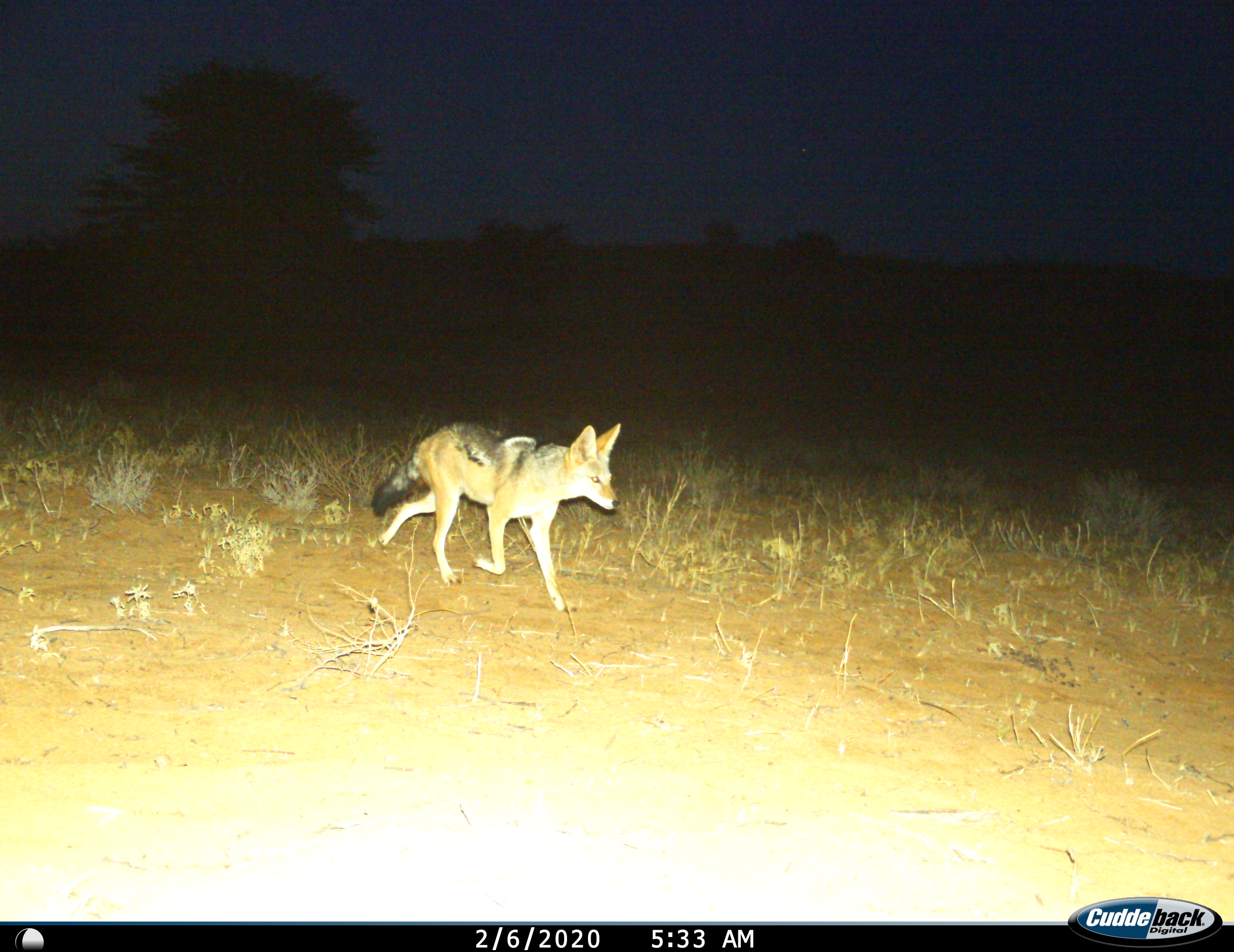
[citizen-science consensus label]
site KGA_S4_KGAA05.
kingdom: Animalia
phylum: Chordata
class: Mammalia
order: Carnivora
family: Canidae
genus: Lupulella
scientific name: Lupulella mesomelas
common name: black-backed jackal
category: jackalblackbacked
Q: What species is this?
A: Jackalblackbacked (black-backed jackal) (Lupulella mesomelas).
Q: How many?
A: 1.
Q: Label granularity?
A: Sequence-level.